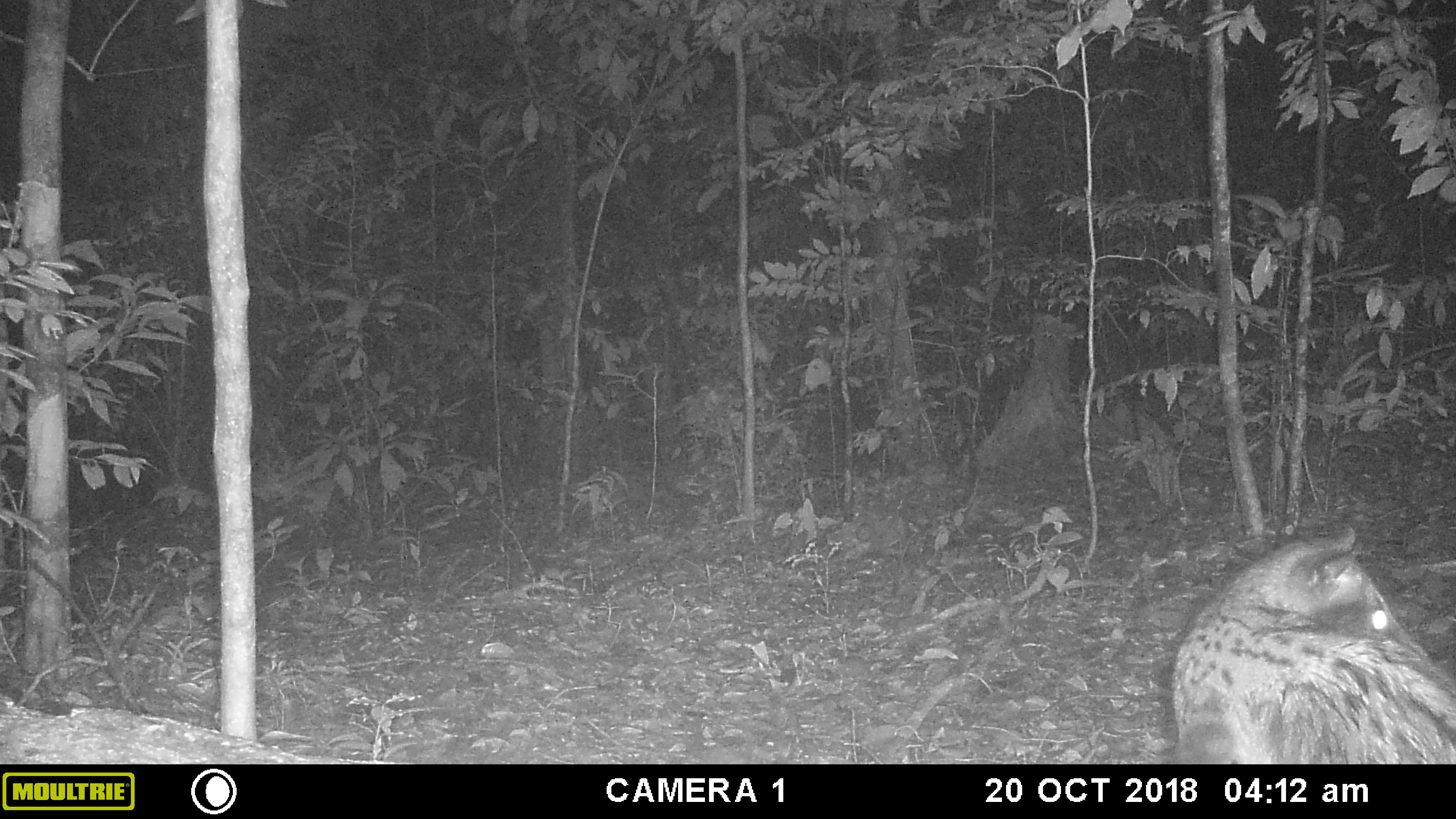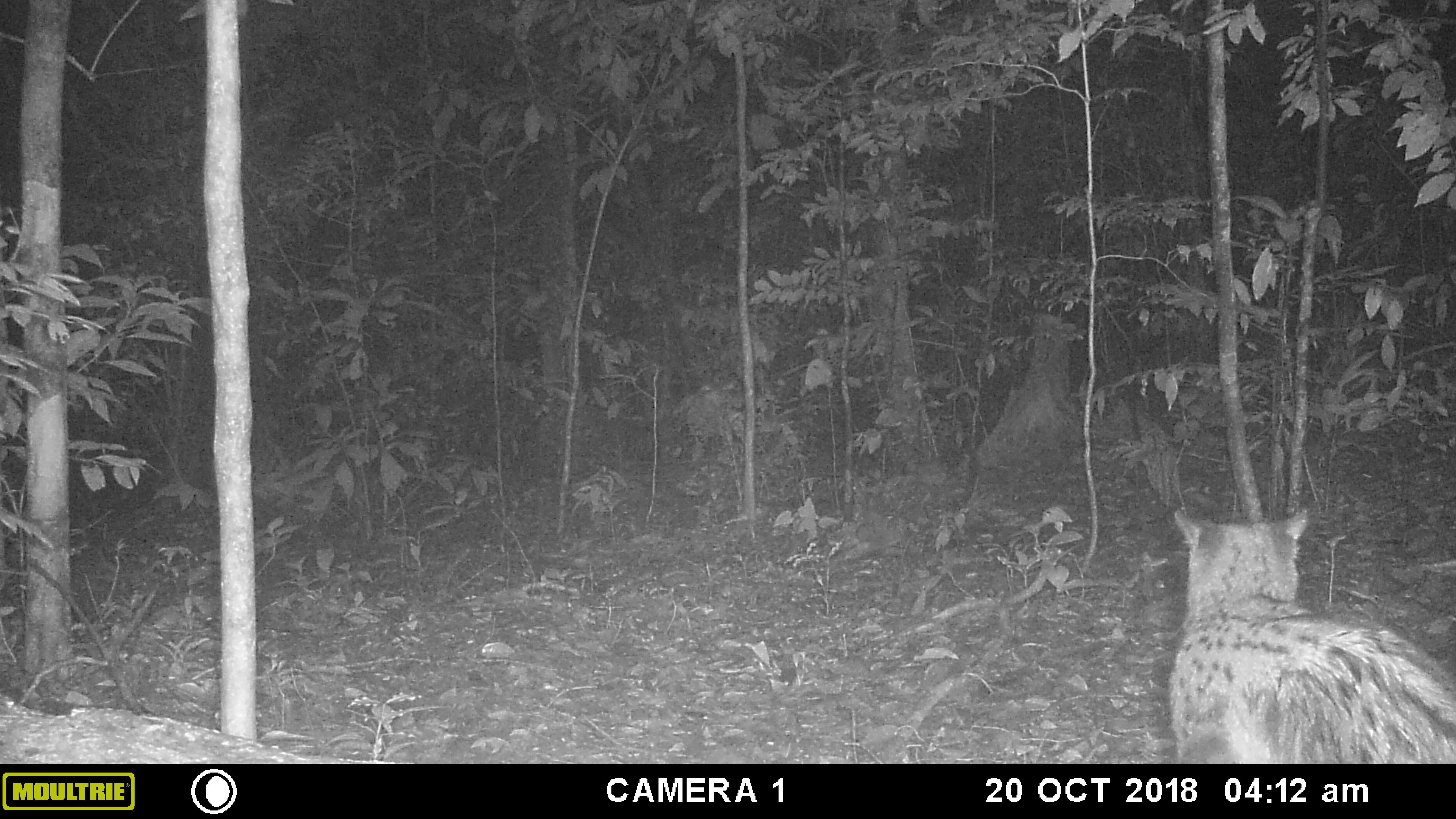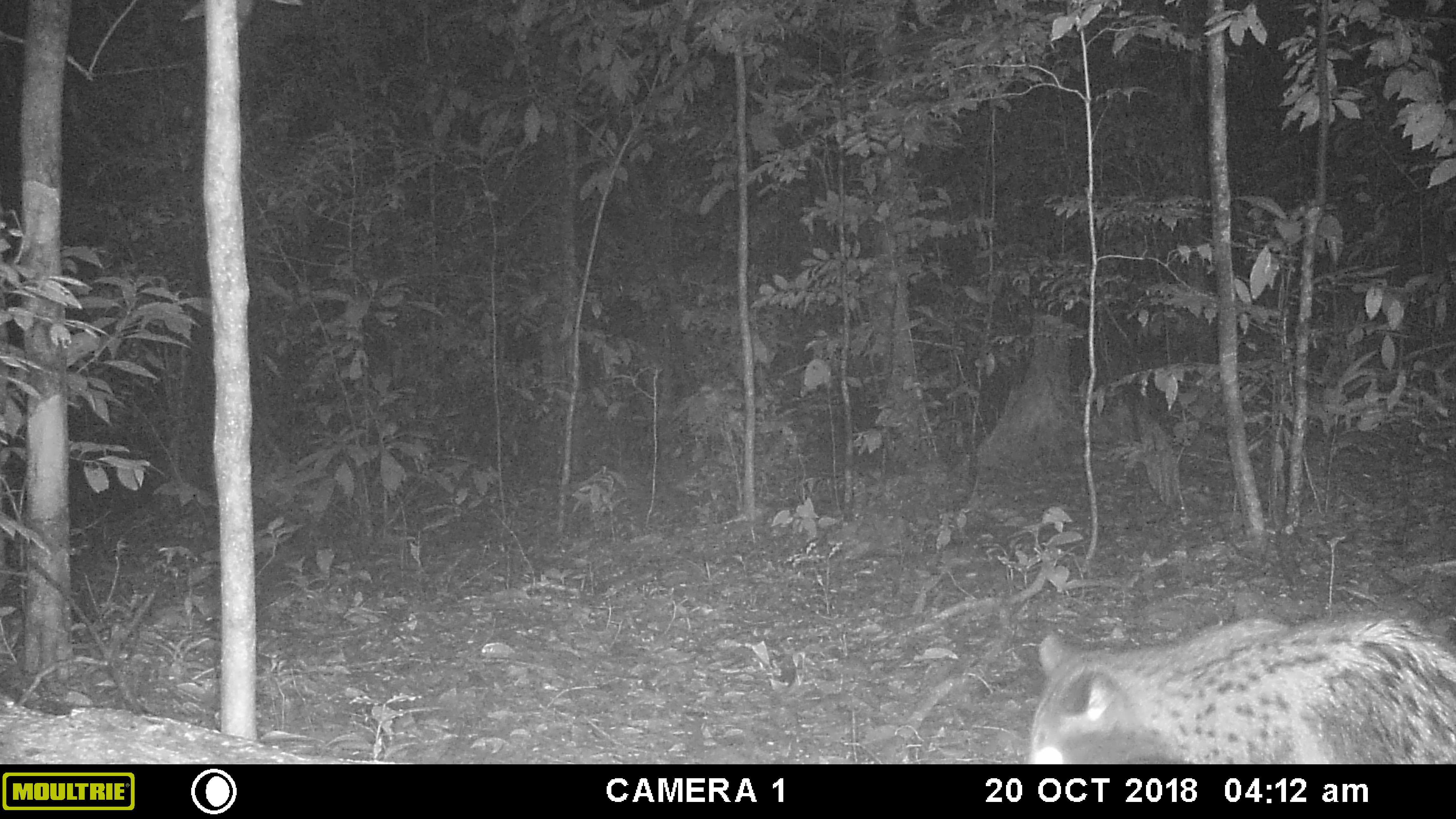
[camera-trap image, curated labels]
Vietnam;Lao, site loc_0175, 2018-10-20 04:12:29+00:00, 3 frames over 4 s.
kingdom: Animalia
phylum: Chordata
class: Mammalia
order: Carnivora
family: Viverridae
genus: Paradoxurus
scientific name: Paradoxurus hermaphroditus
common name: common palm civet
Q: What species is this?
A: Common palm civet (Paradoxurus hermaphroditus).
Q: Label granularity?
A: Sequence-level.